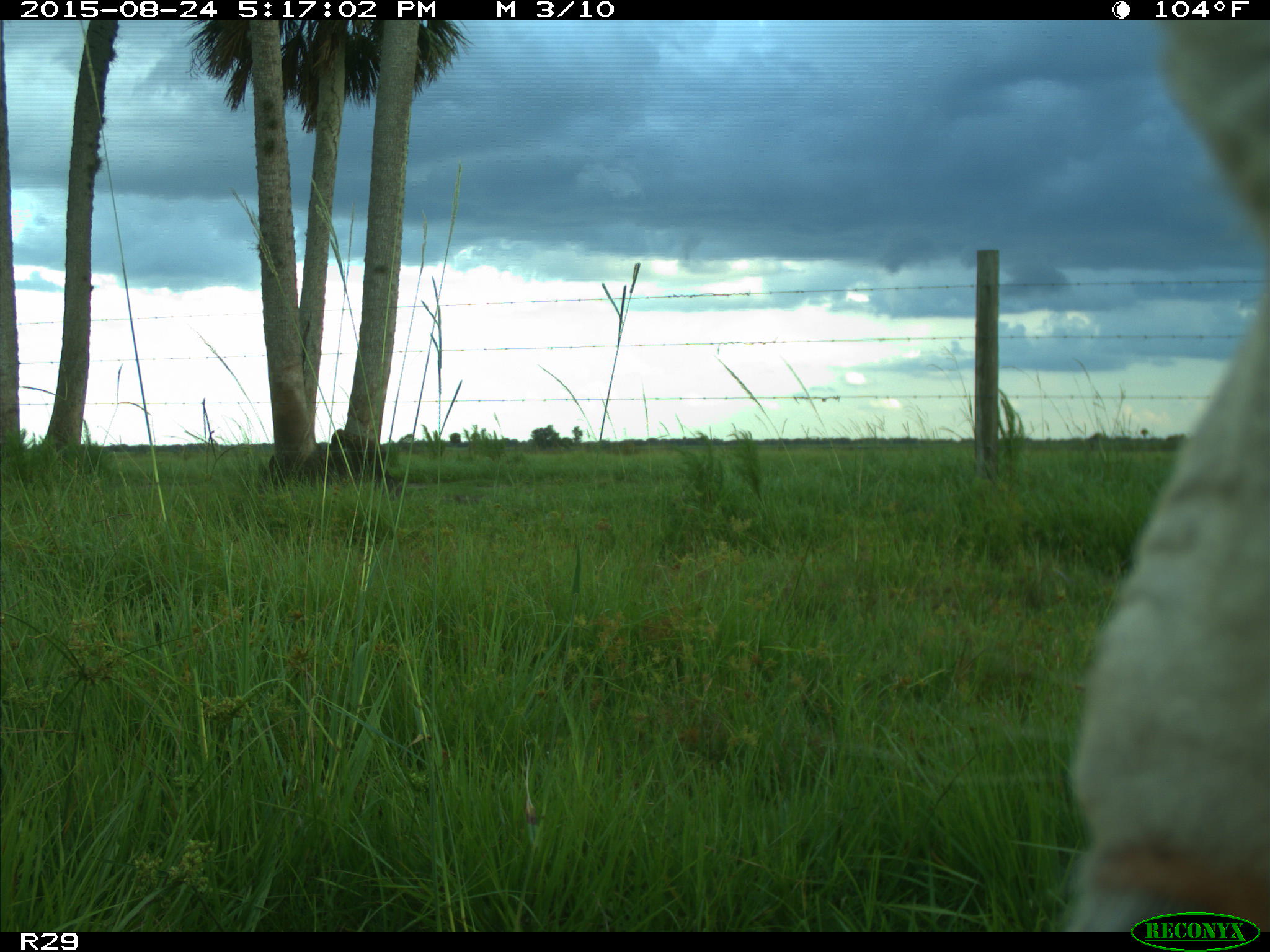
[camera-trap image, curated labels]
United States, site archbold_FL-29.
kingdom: Animalia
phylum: Chordata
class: Mammalia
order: Artiodactyla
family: Bovidae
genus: Bos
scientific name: Bos taurus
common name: domestic cow